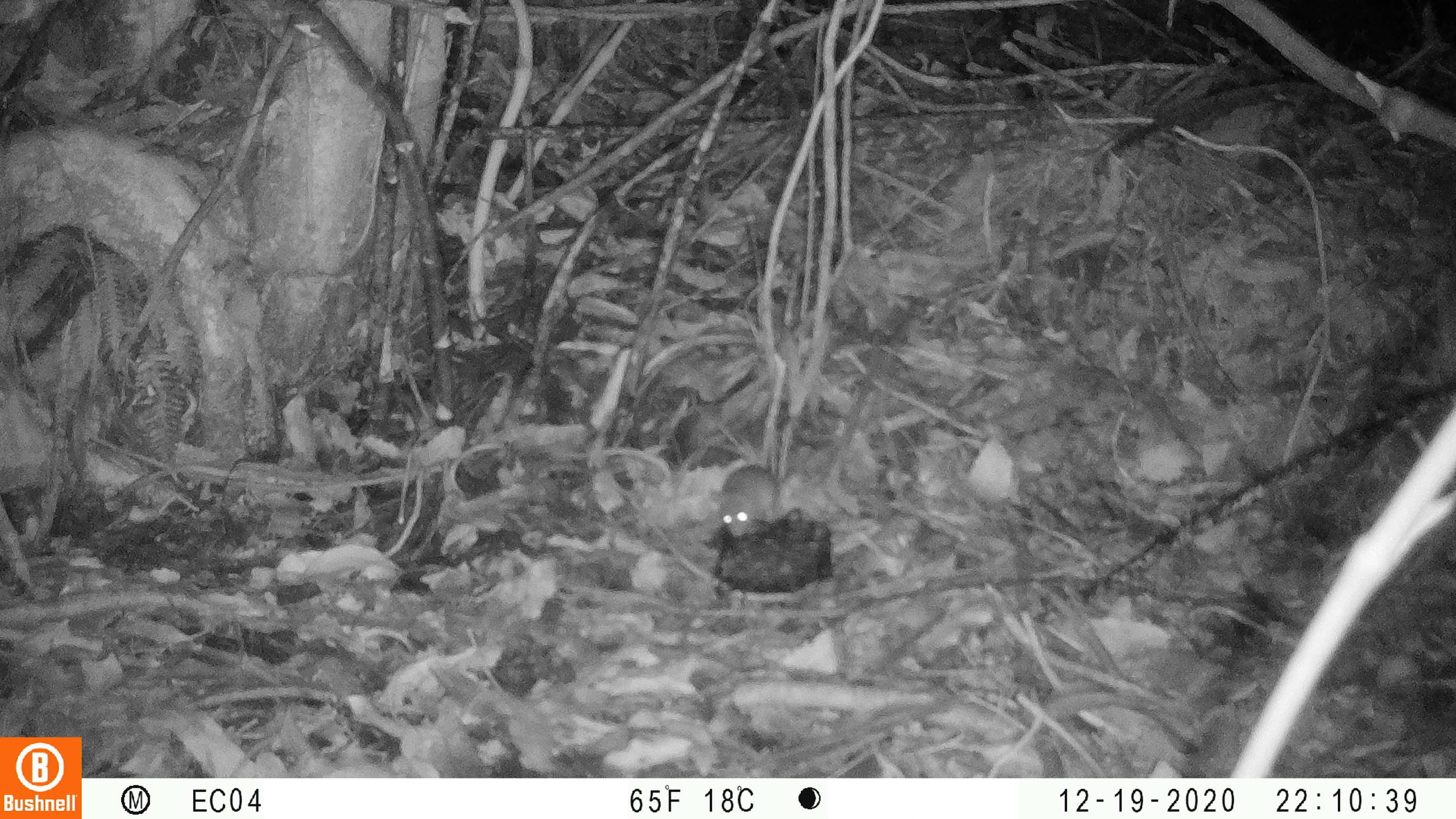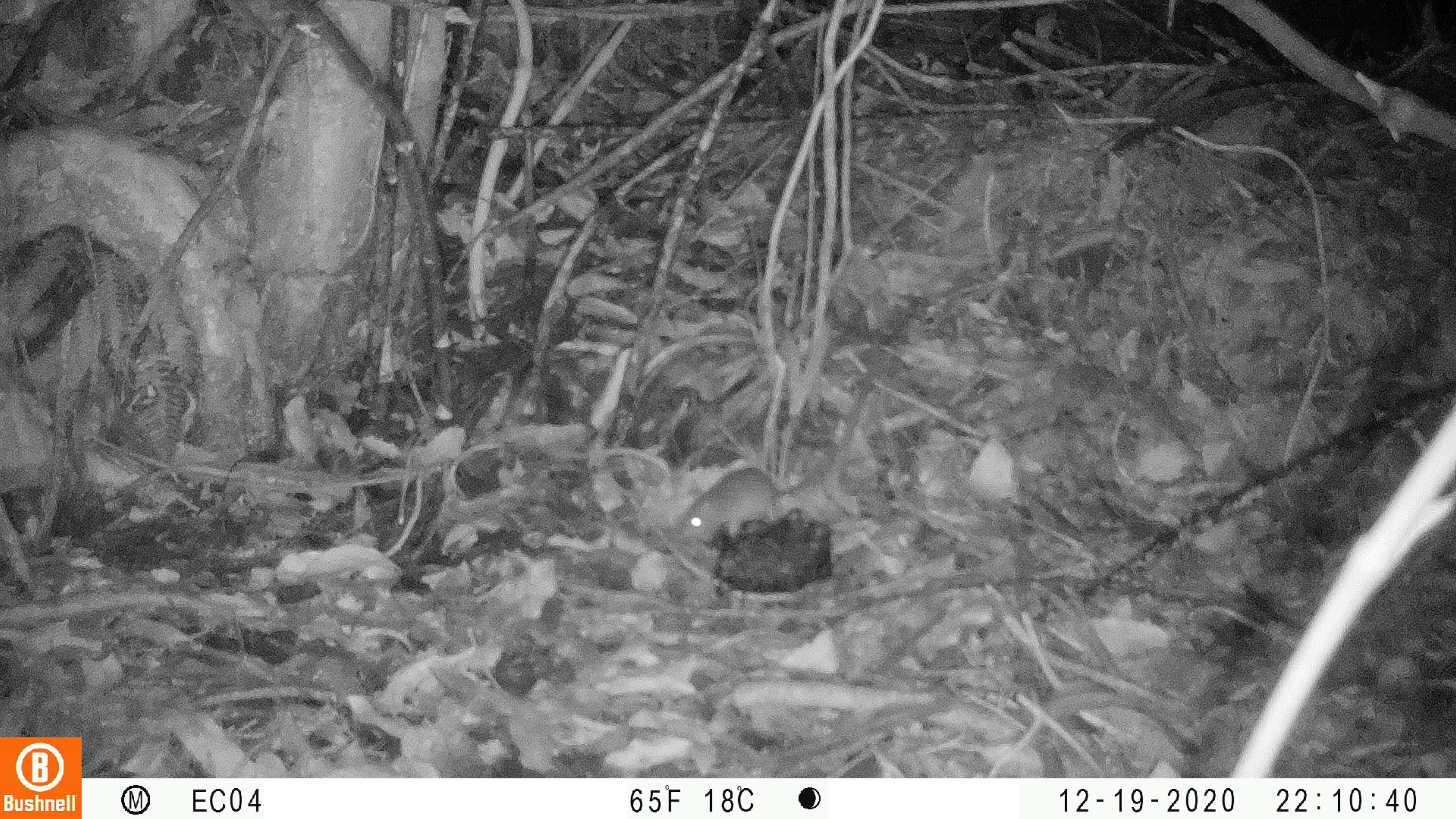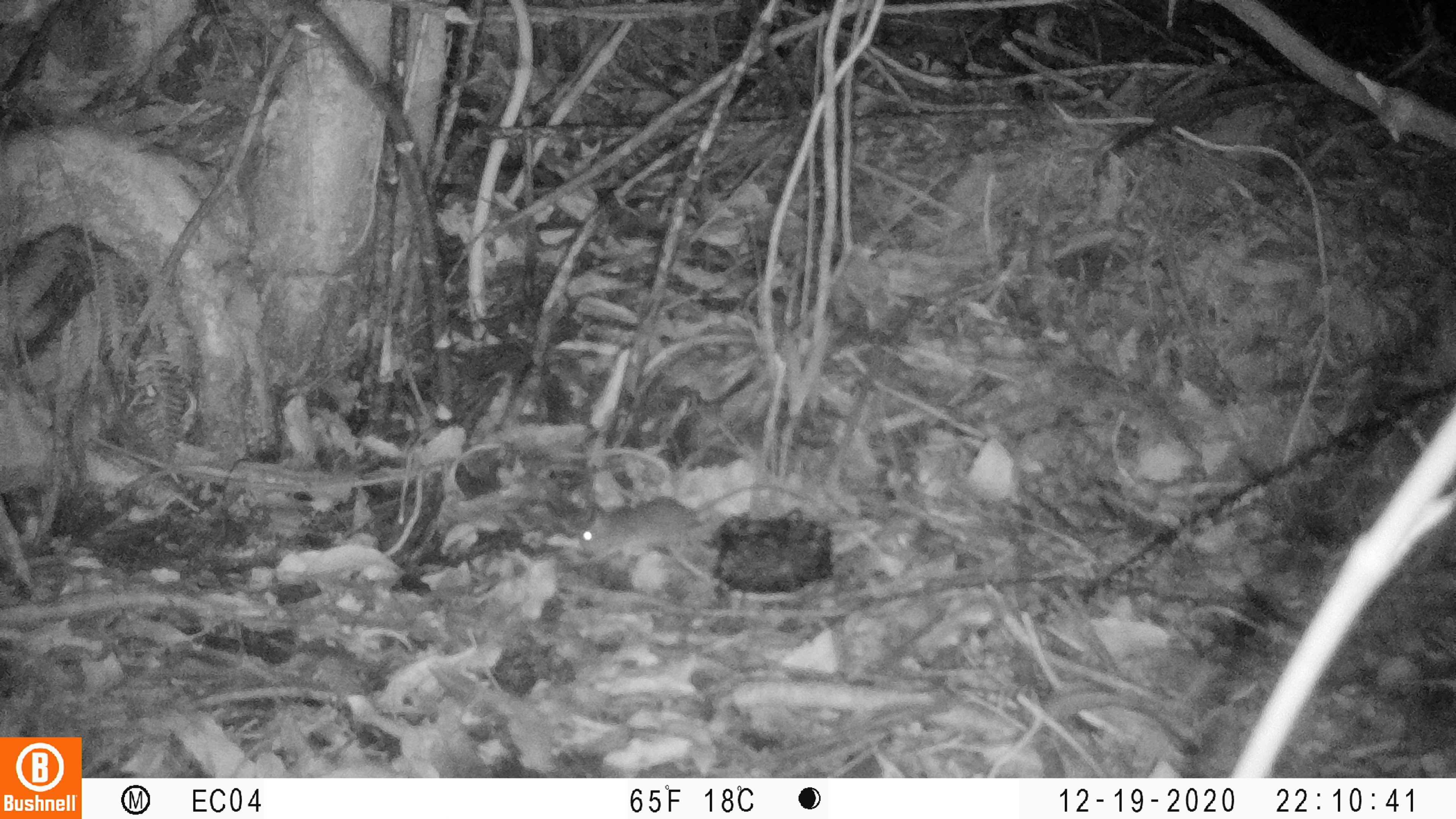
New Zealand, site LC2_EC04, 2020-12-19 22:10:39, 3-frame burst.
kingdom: Animalia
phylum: Chordata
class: Mammalia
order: Rodentia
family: Muridae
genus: Mus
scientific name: Mus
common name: mouse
Mouse (Mus).